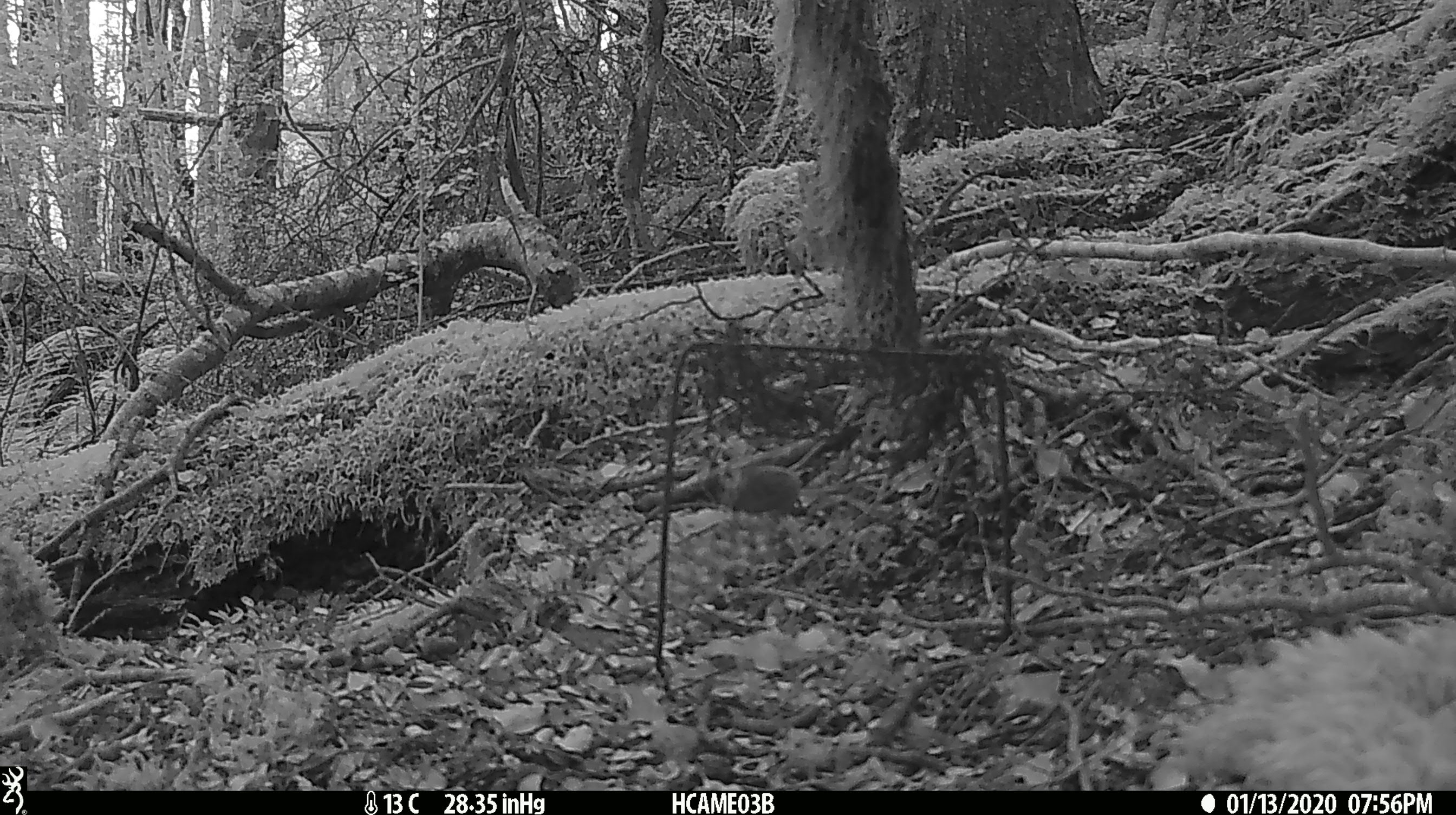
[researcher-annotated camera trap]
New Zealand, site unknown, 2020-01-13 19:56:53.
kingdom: Animalia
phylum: Chordata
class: Mammalia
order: Rodentia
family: Muridae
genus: Mus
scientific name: Mus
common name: mouse